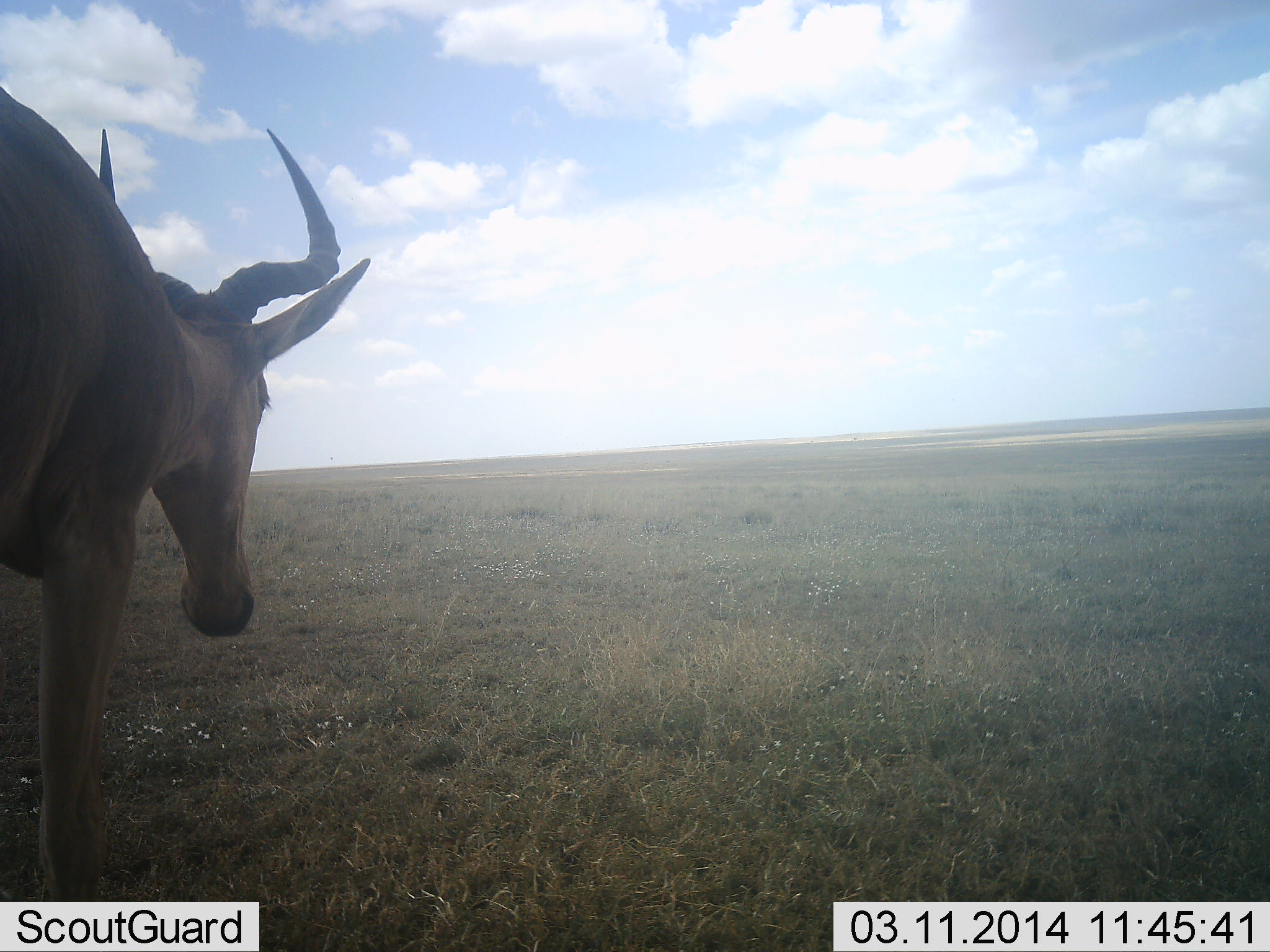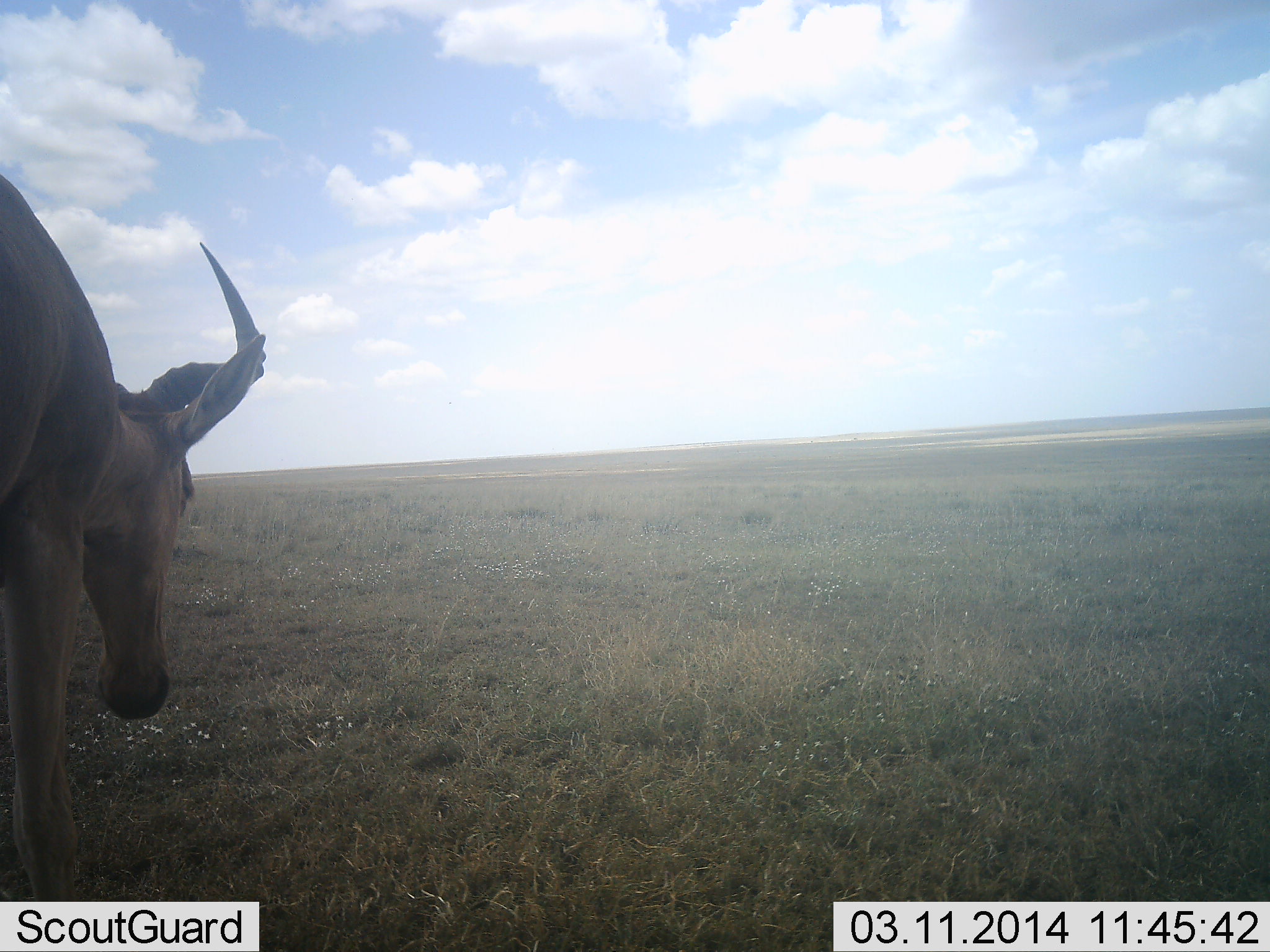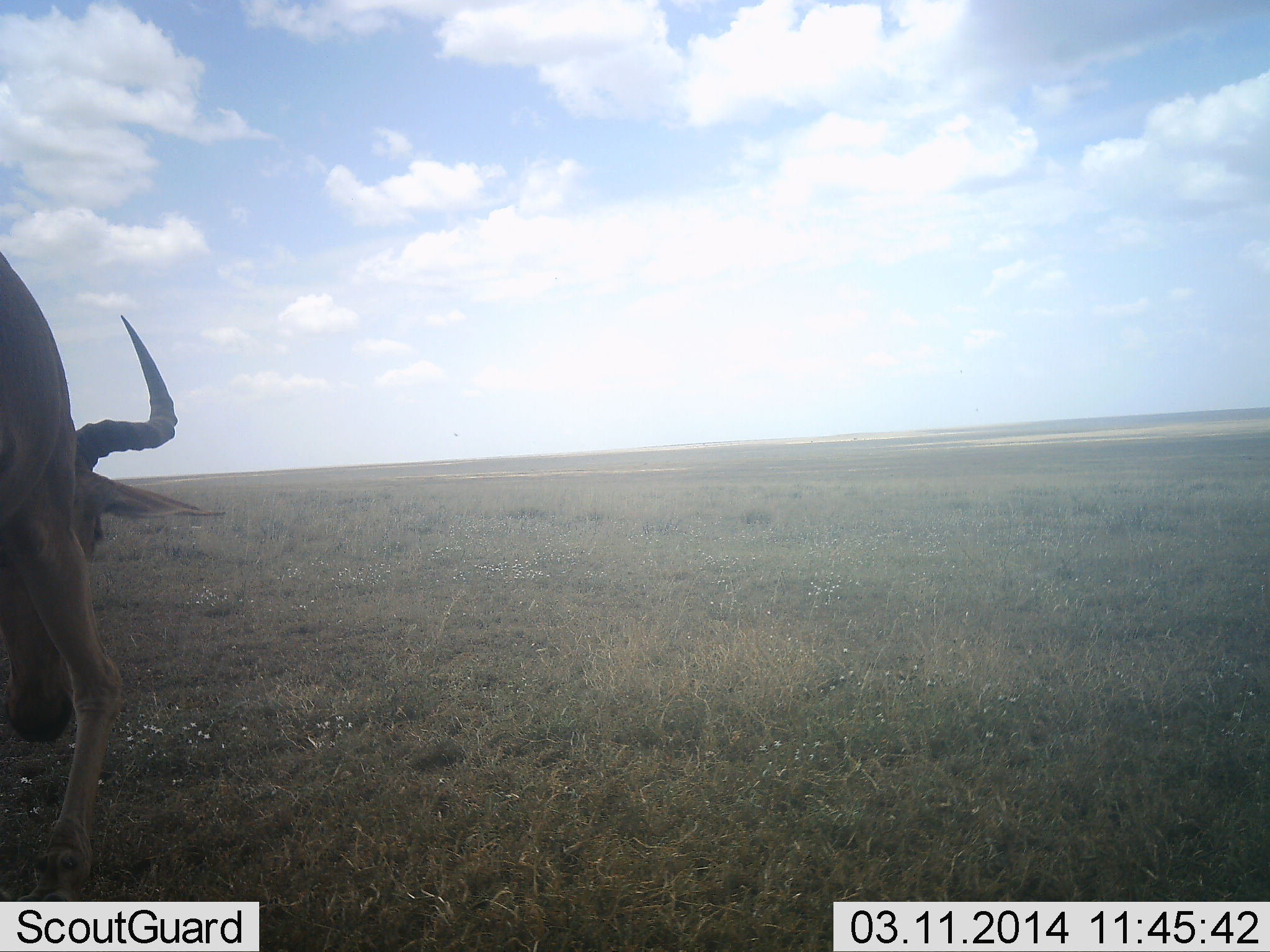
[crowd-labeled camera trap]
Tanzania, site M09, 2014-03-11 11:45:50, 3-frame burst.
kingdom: Animalia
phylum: Chordata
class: Mammalia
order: Artiodactyla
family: Bovidae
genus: Alcelaphus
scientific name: Alcelaphus buselaphus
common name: hartebeest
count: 1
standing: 10%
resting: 0%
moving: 70%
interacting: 0%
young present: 0%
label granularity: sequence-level